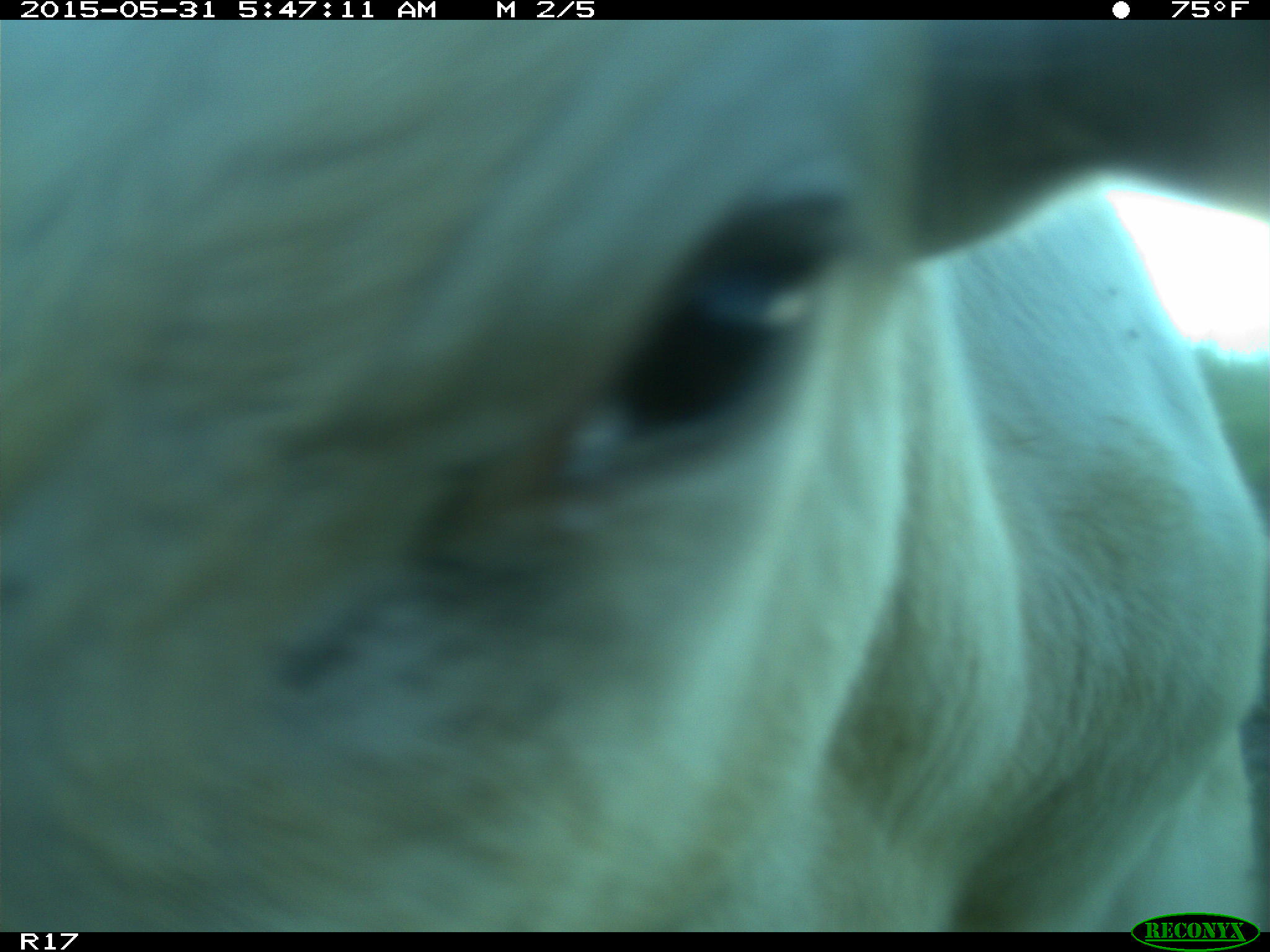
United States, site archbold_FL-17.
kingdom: Animalia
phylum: Chordata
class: Mammalia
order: Artiodactyla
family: Bovidae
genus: Bos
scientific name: Bos taurus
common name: domestic cow